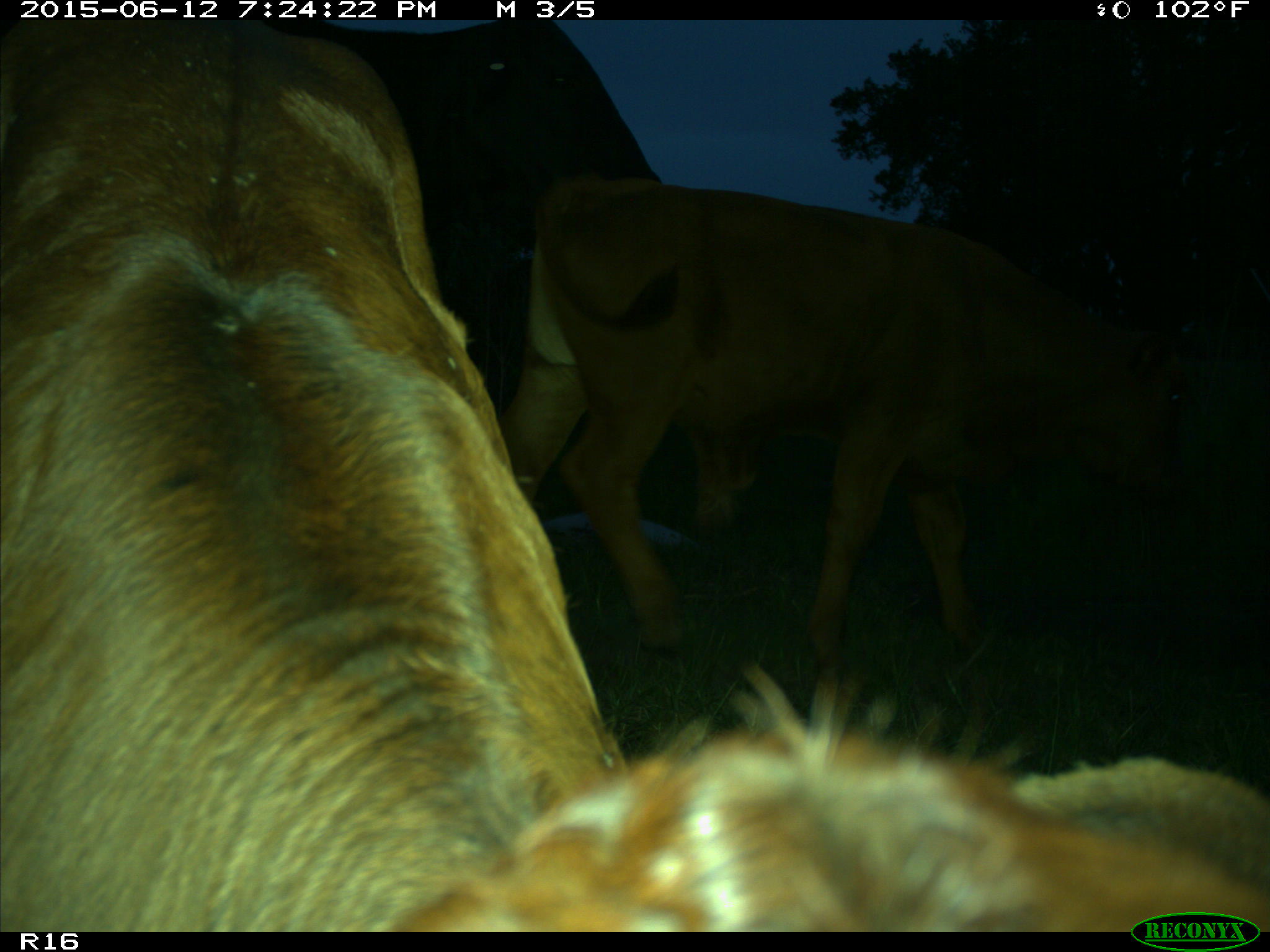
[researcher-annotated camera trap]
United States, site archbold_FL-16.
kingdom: Animalia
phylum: Chordata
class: Mammalia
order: Artiodactyla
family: Bovidae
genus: Bos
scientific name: Bos taurus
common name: domestic cow